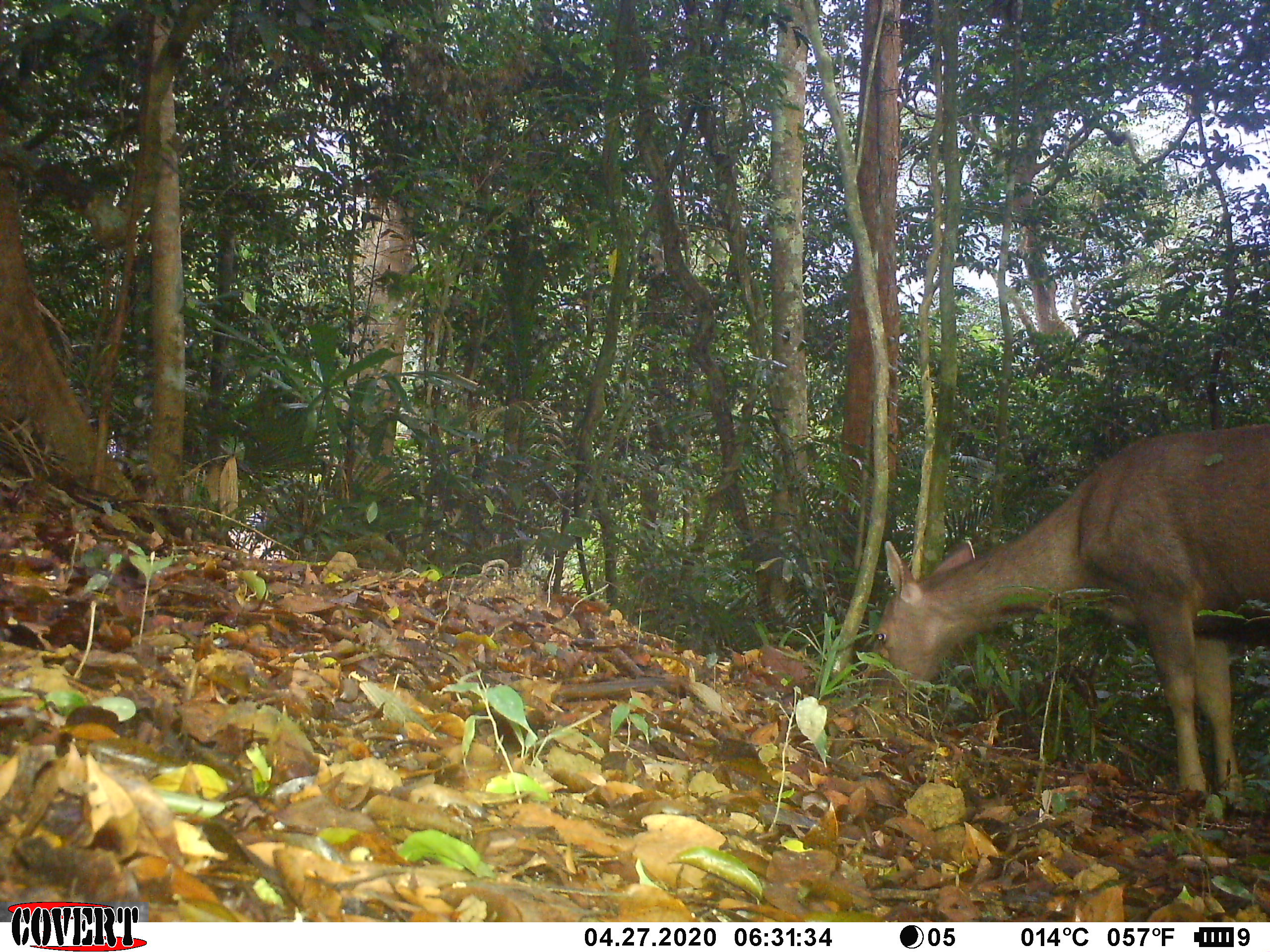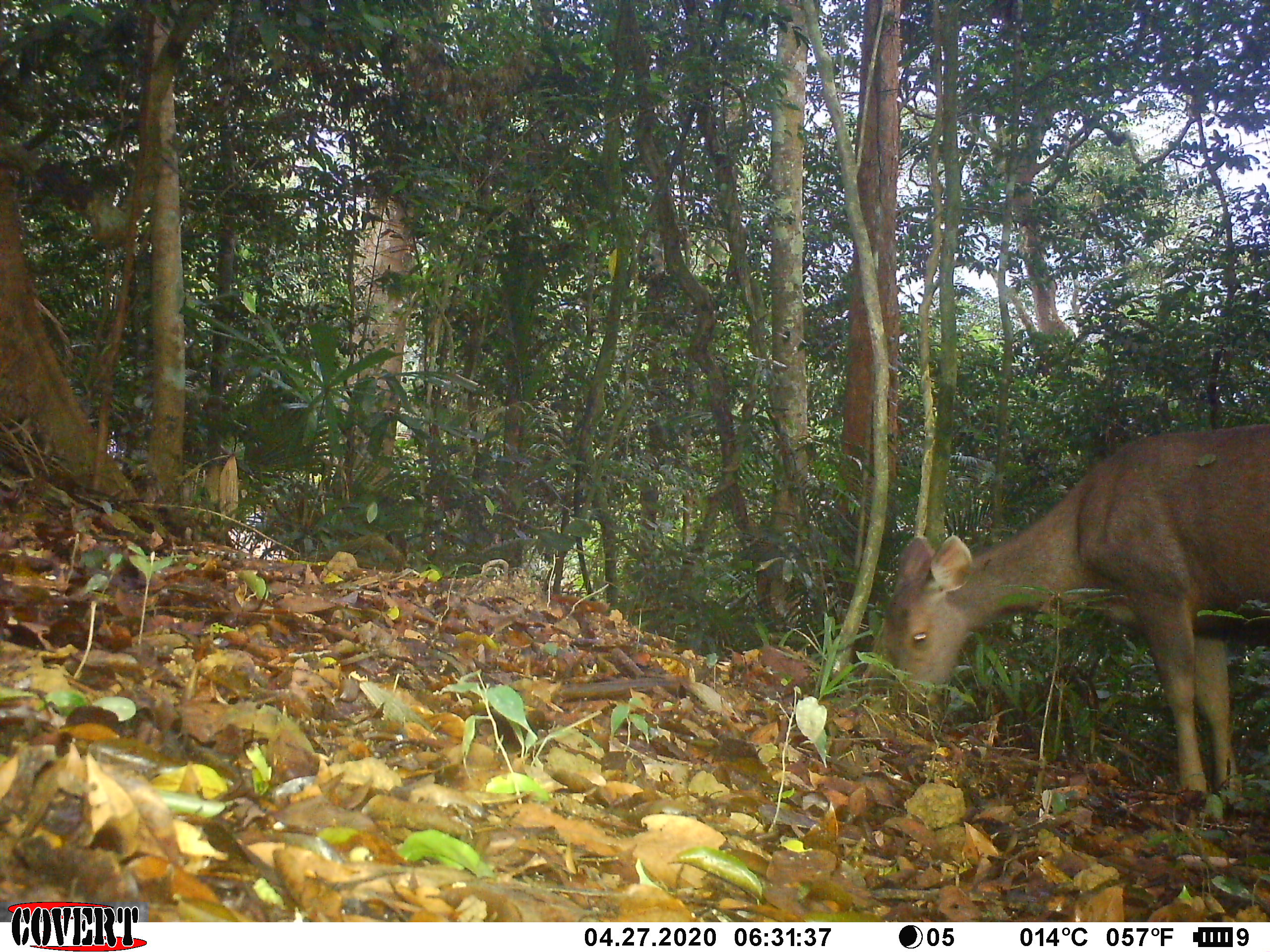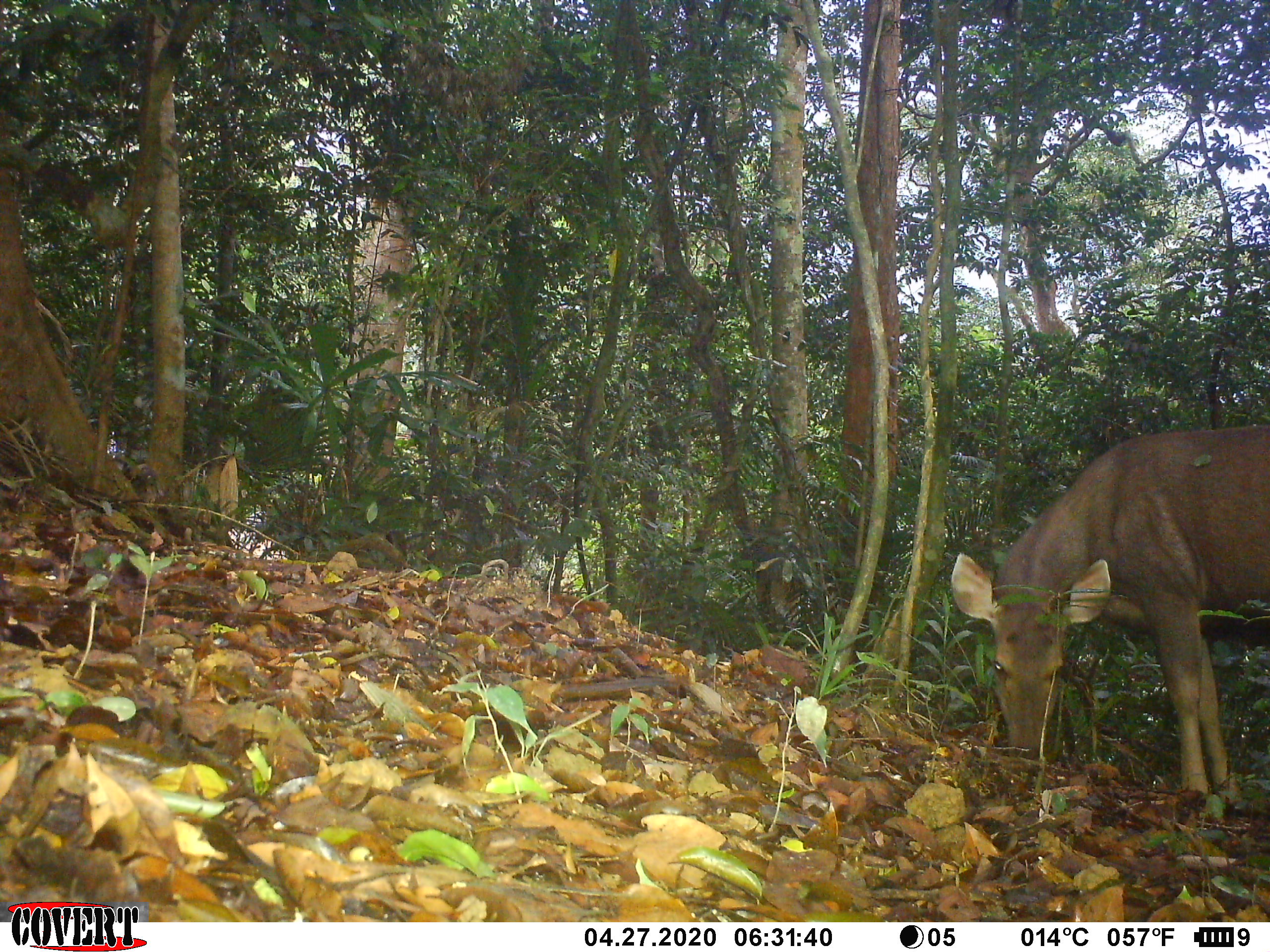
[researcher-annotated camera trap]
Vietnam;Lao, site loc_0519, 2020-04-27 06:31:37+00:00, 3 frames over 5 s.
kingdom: Animalia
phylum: Chordata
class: Mammalia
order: Artiodactyla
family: Cervidae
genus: Rusa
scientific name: Rusa unicolor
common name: sambar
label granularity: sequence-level